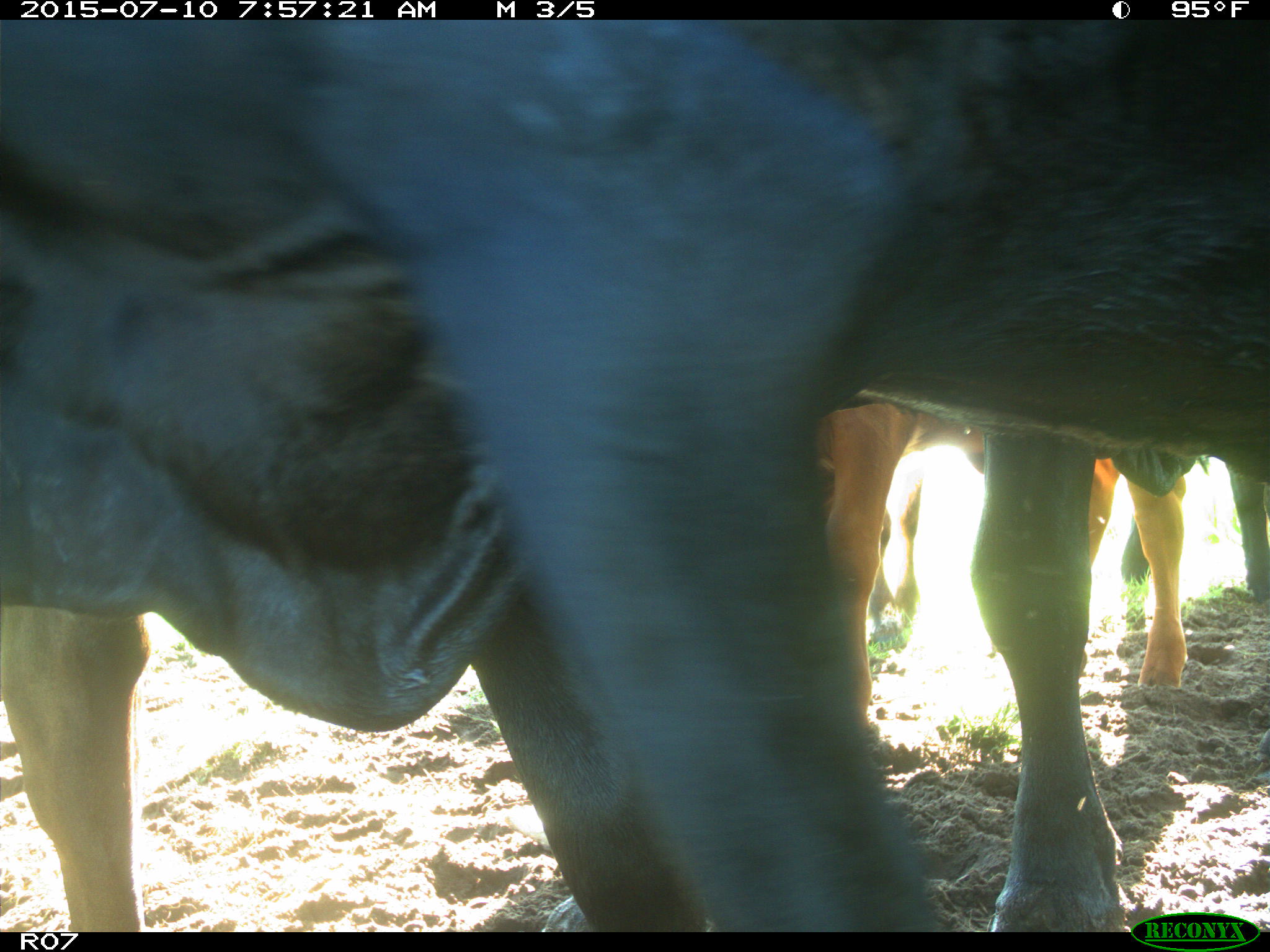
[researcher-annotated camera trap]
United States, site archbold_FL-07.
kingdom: Animalia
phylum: Chordata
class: Mammalia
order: Artiodactyla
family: Bovidae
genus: Bos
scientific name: Bos taurus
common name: domestic cow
Bos taurus (domestic cow).